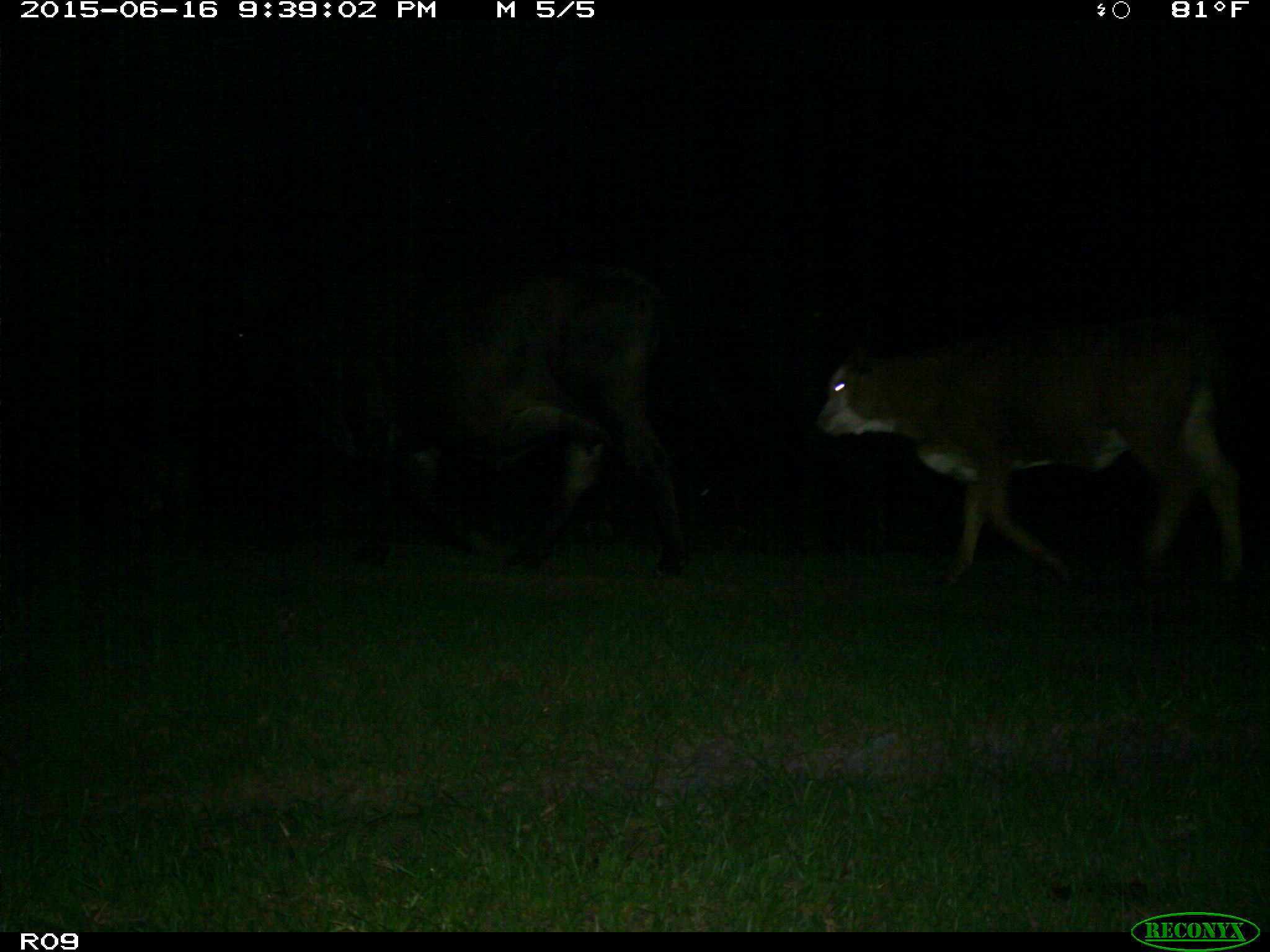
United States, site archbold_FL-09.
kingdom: Animalia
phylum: Chordata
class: Mammalia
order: Artiodactyla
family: Bovidae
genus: Bos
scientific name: Bos taurus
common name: domestic cow